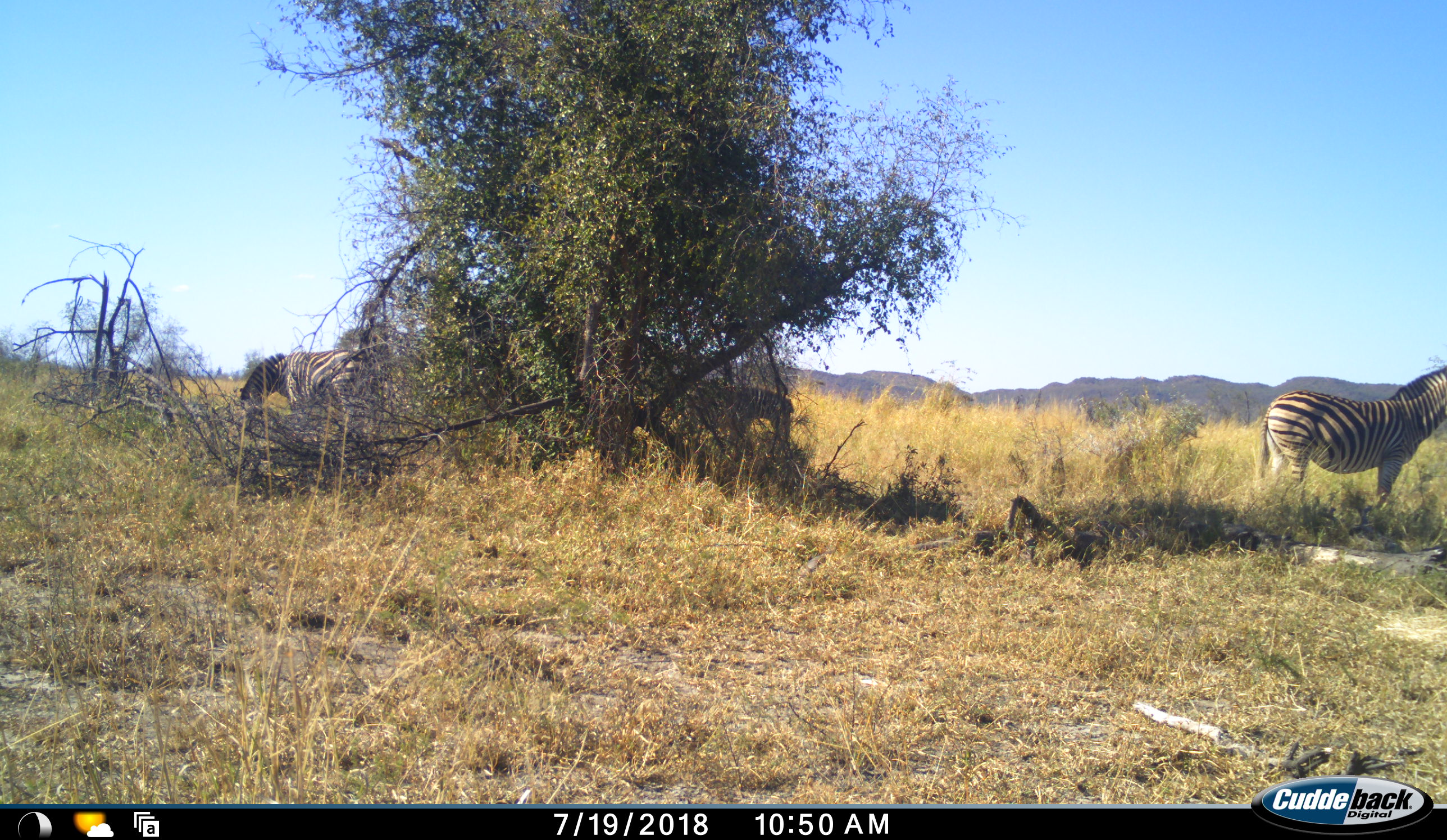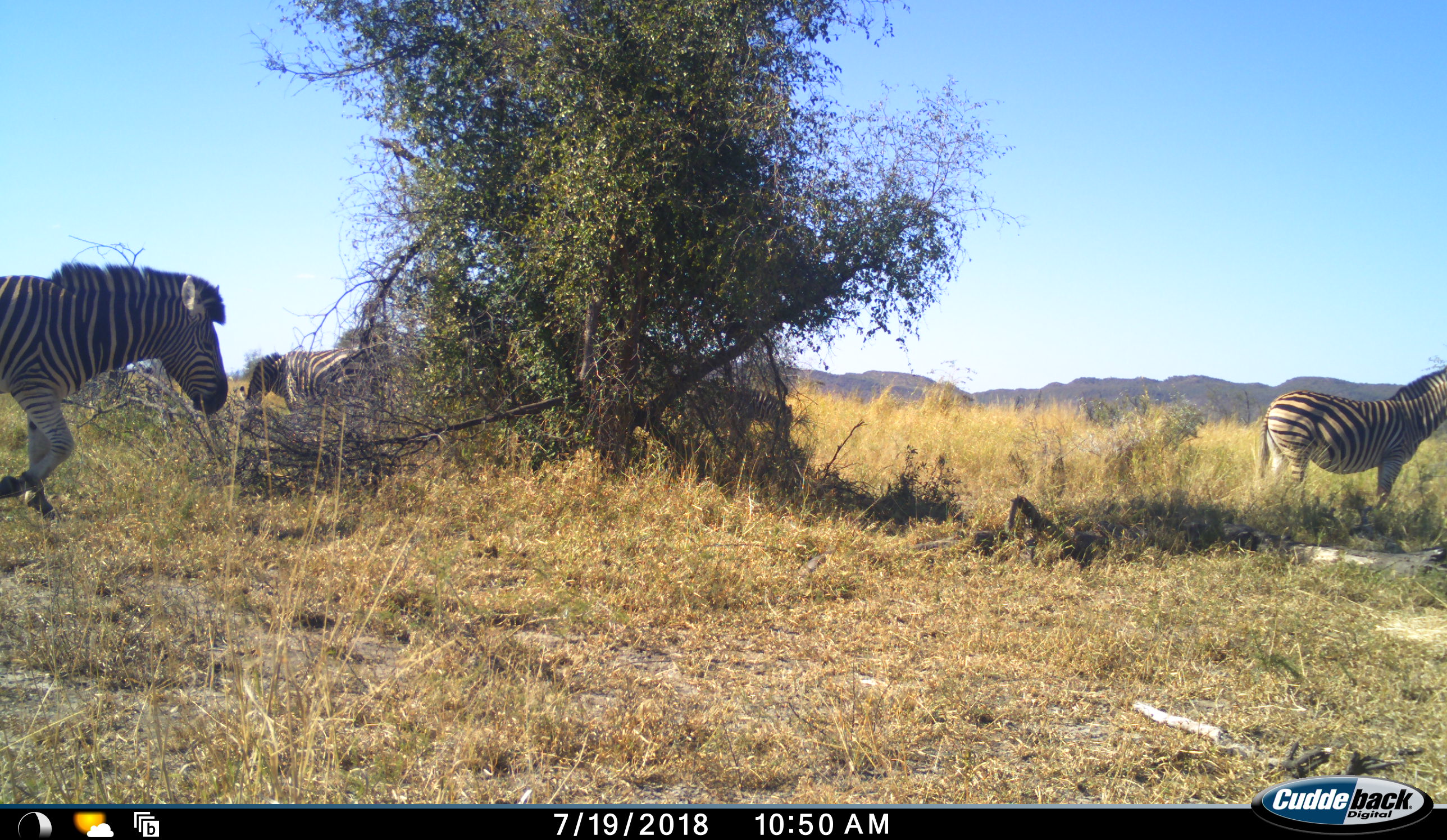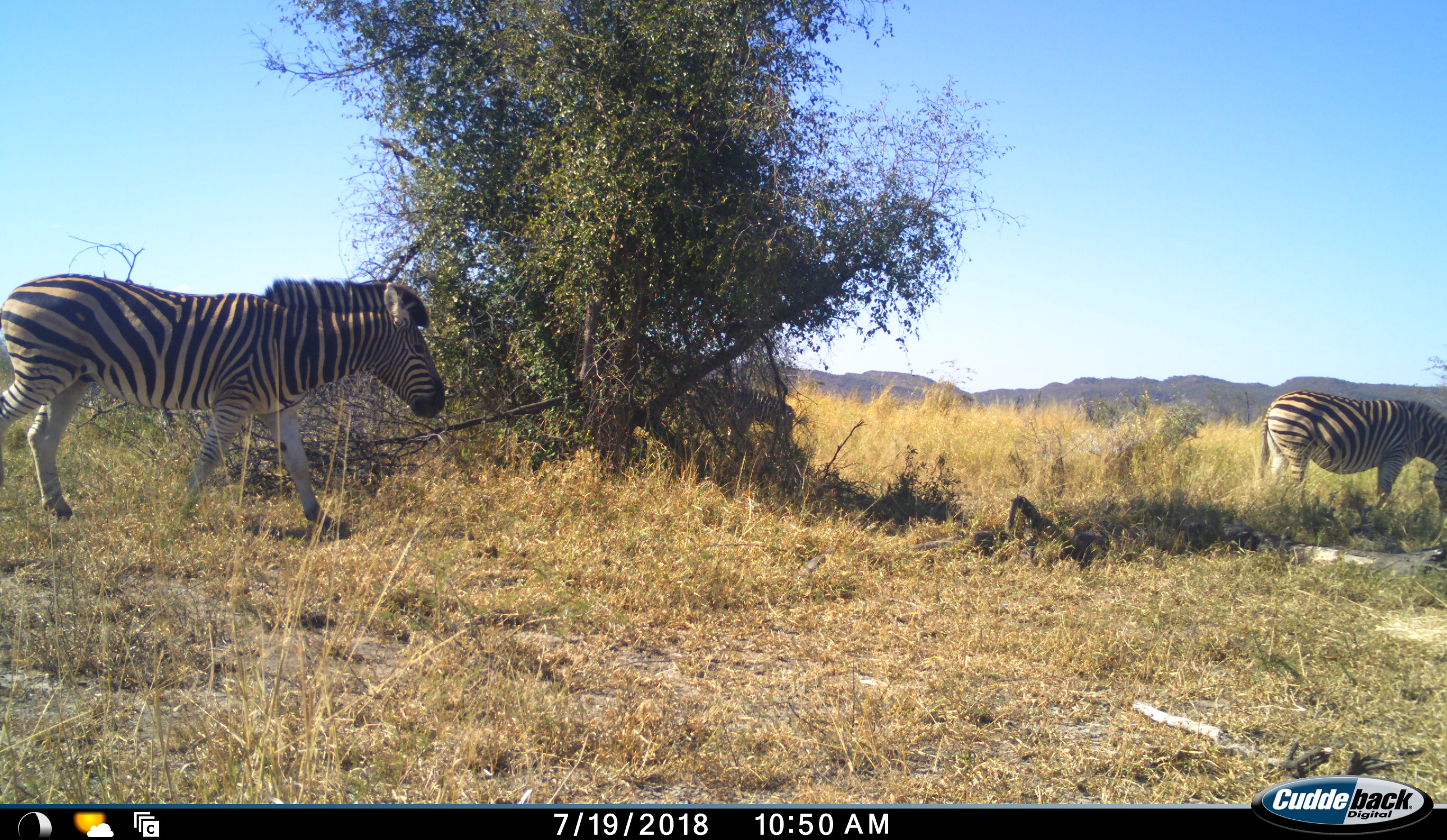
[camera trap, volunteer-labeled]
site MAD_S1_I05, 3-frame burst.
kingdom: Animalia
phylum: Chordata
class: Mammalia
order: Perissodactyla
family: Equidae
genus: Equus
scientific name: Equus quagga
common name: plains zebra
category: zebraplains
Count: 4.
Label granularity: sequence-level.